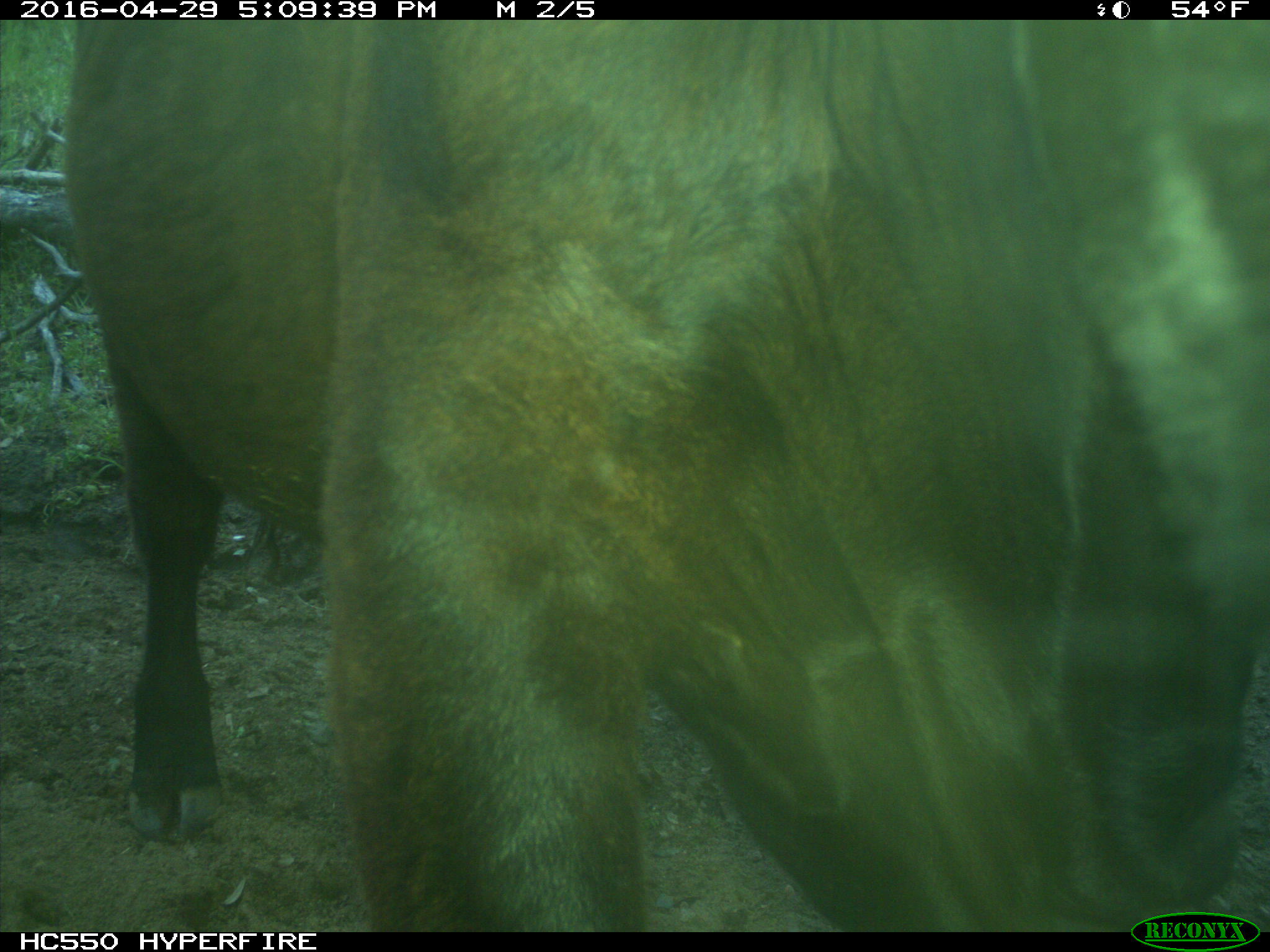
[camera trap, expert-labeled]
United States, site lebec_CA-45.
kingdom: Animalia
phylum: Chordata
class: Mammalia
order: Artiodactyla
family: Bovidae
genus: Bos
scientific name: Bos taurus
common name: domestic cow